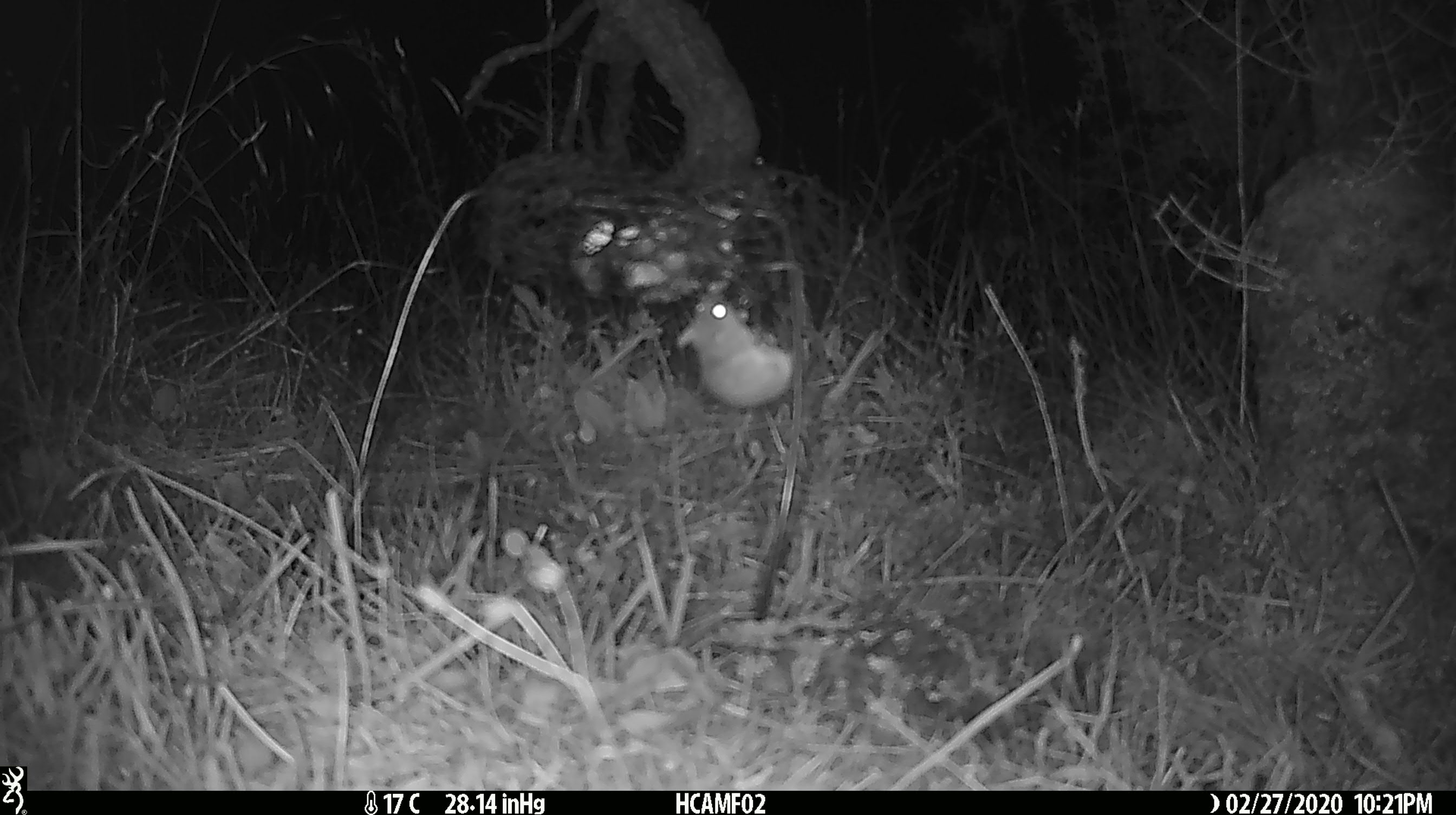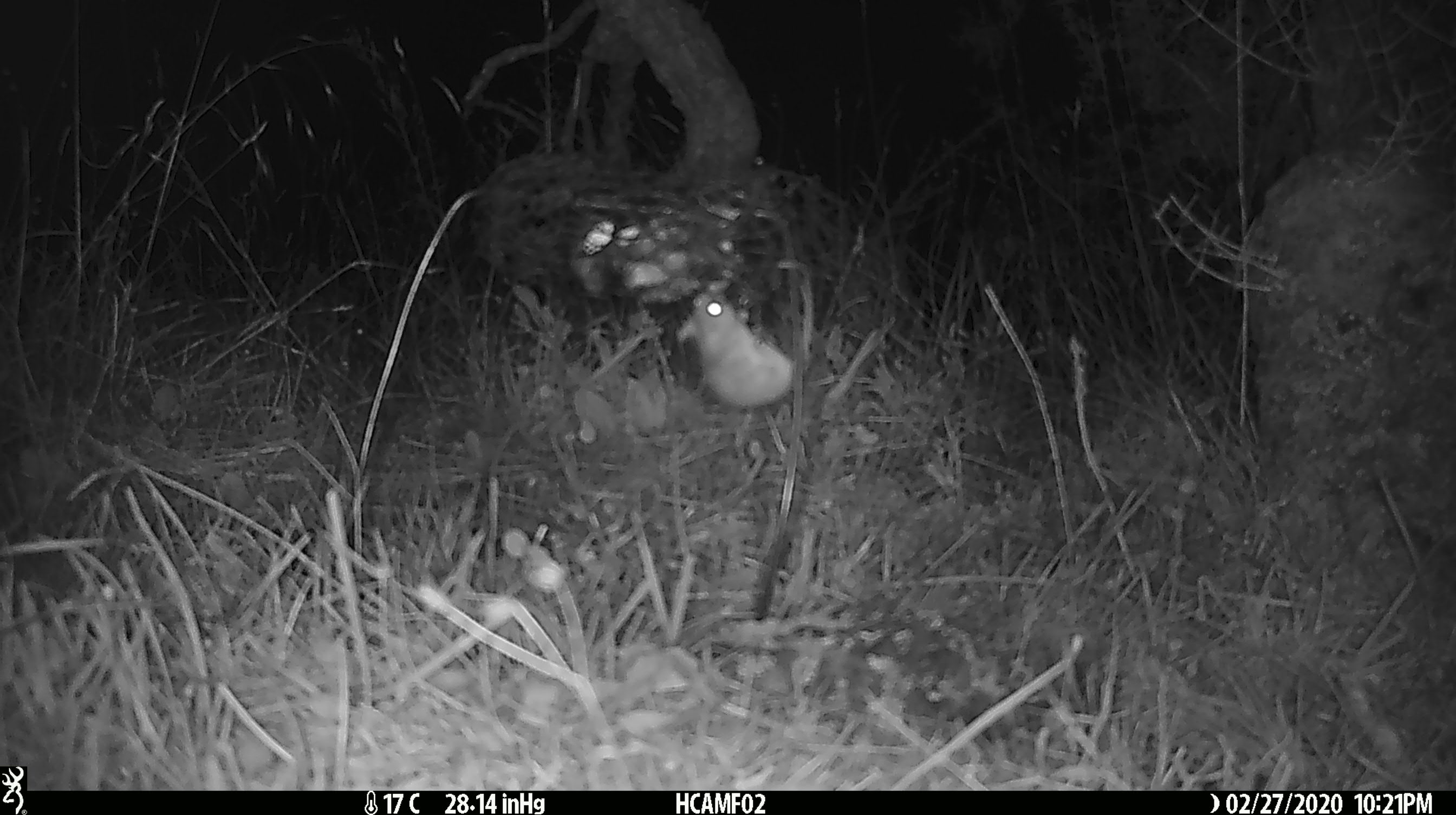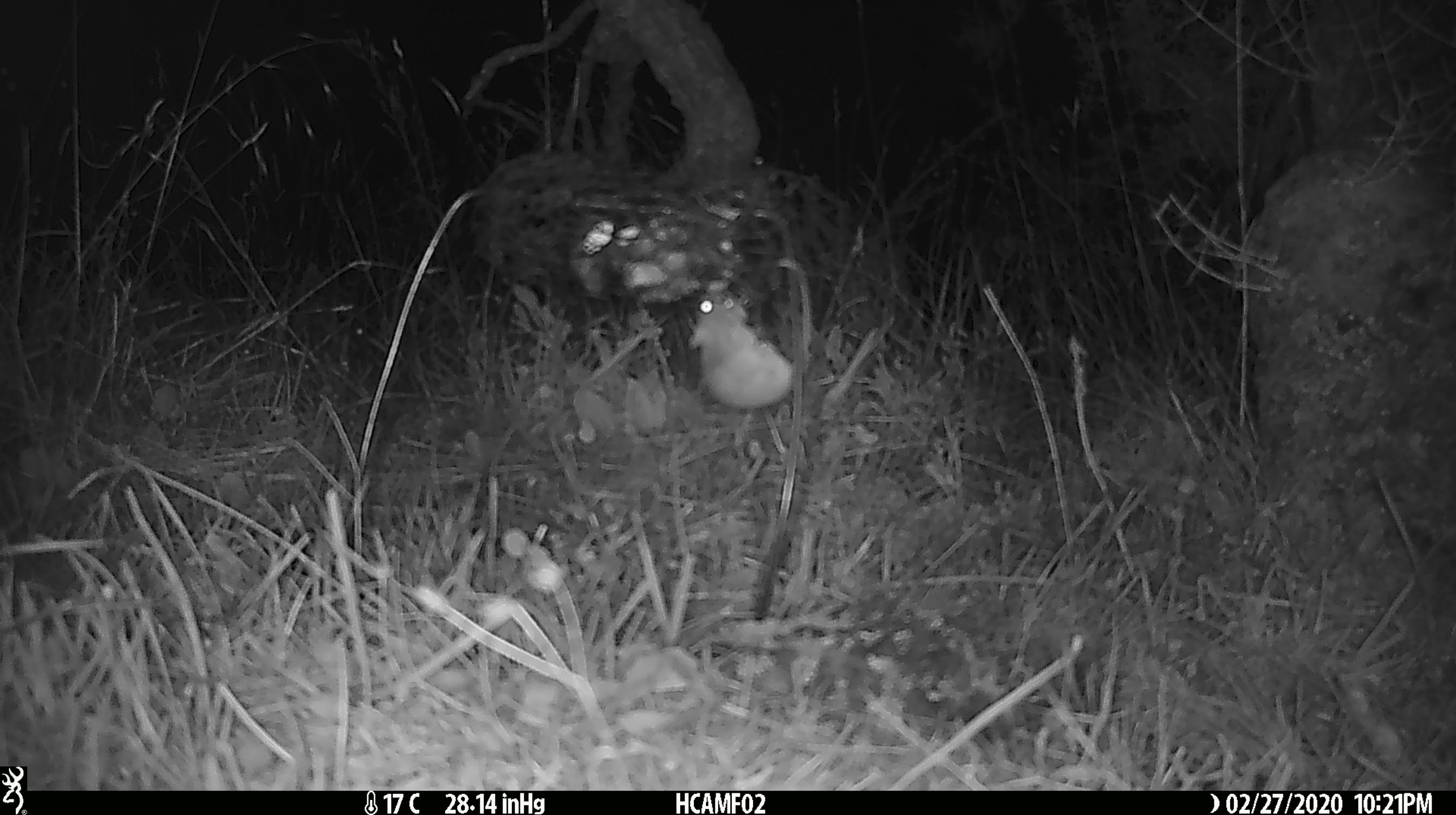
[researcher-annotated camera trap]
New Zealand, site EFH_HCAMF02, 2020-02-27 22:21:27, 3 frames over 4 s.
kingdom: Animalia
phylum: Chordata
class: Mammalia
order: Rodentia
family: Muridae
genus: Mus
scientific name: Mus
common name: mouse